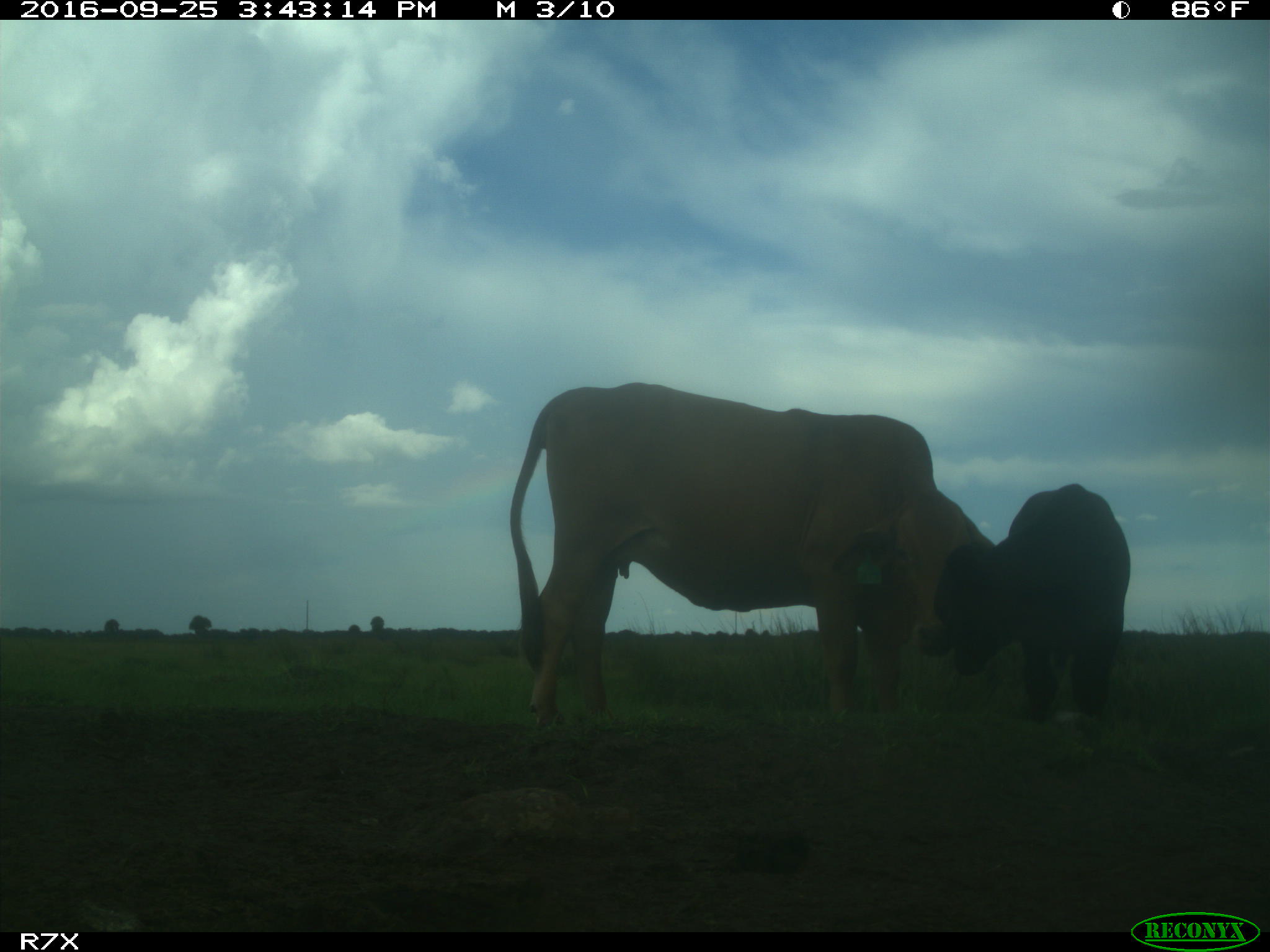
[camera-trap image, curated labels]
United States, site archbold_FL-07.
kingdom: Animalia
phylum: Chordata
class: Mammalia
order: Artiodactyla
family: Bovidae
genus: Bos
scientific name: Bos taurus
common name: domestic cow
Bos taurus (domestic cow).